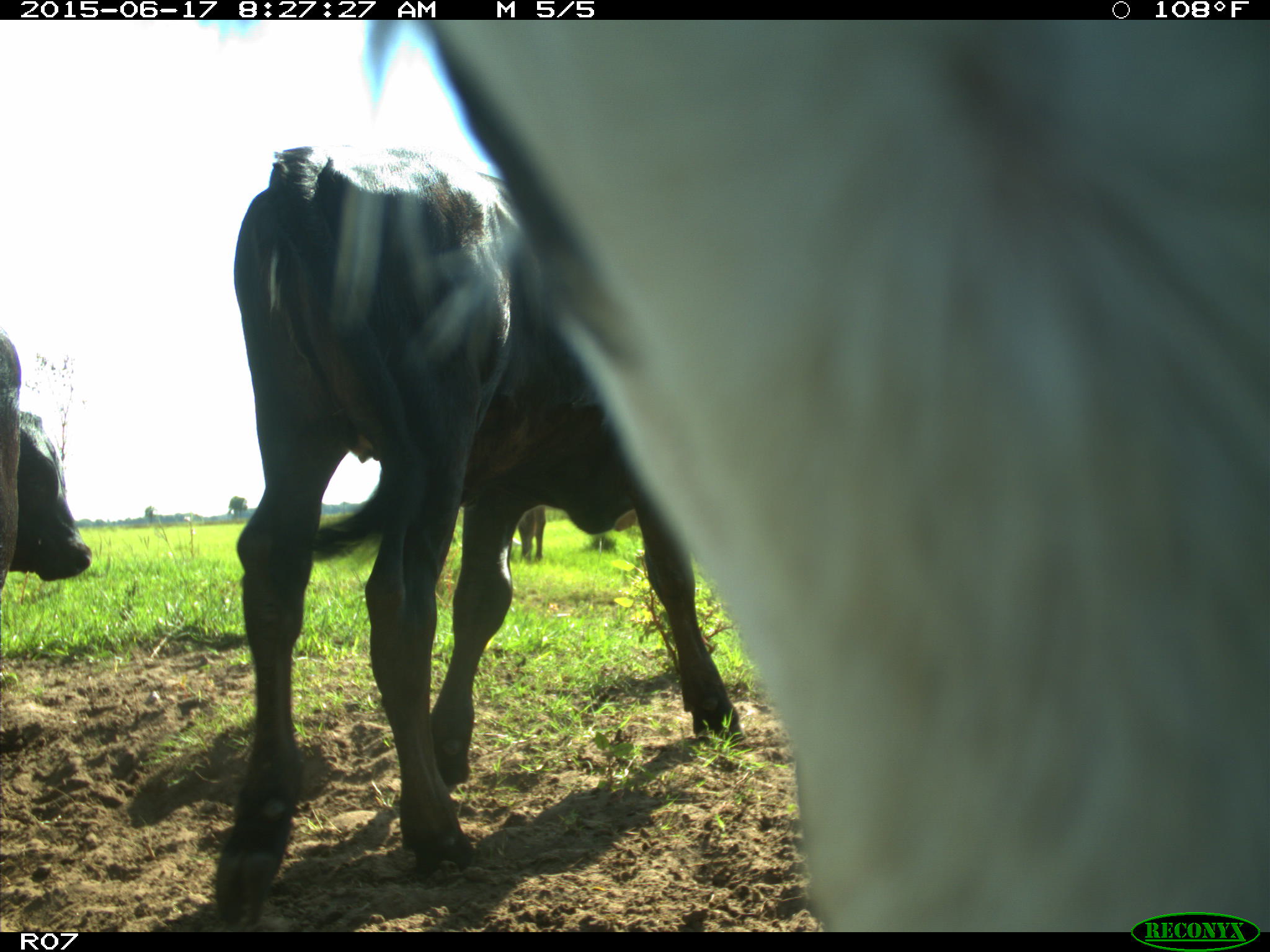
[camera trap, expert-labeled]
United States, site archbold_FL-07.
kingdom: Animalia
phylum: Chordata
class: Mammalia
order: Artiodactyla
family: Bovidae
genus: Bos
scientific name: Bos taurus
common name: domestic cow